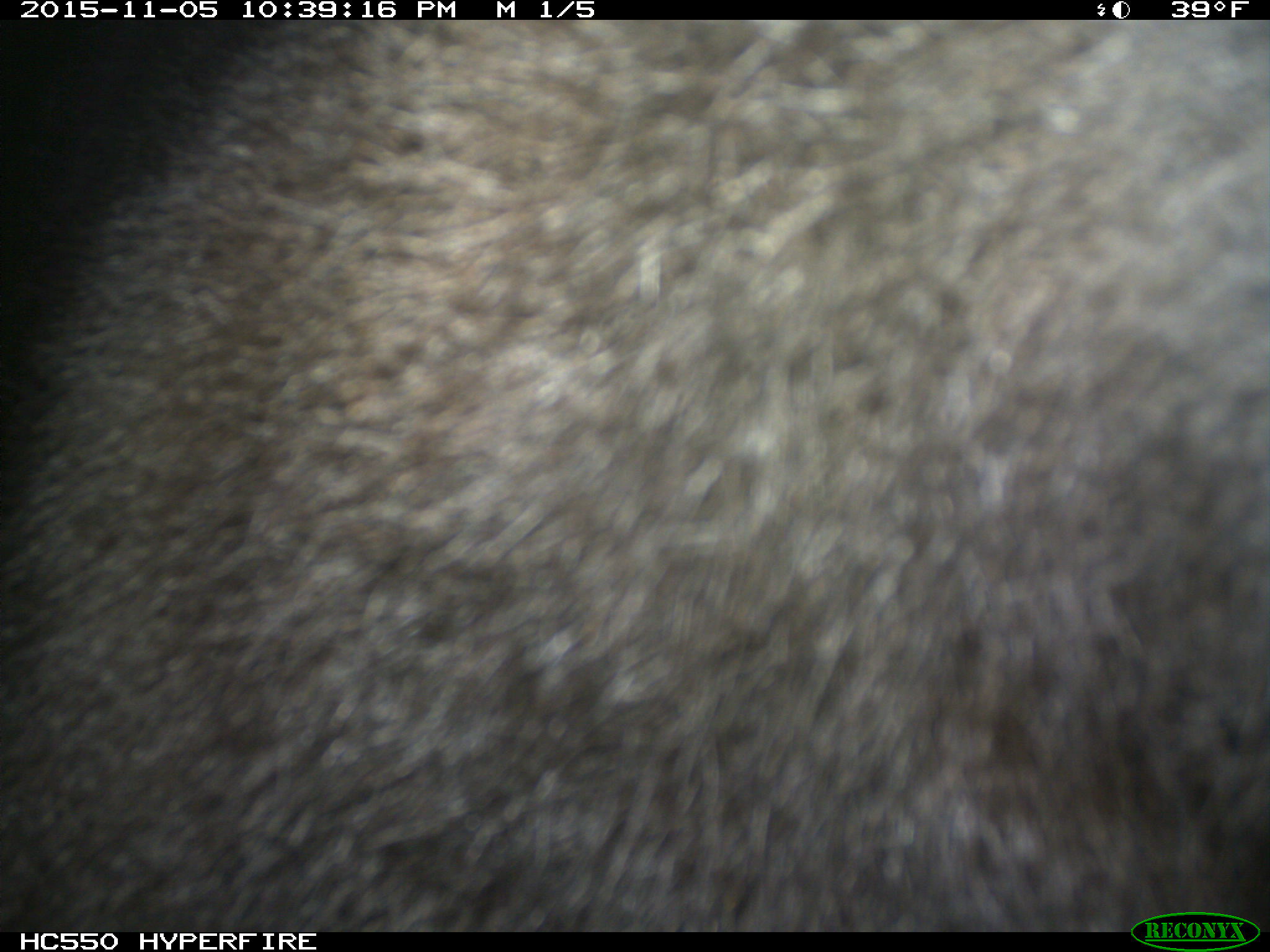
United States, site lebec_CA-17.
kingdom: Animalia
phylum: Chordata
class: Mammalia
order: Carnivora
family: Ursidae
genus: Ursus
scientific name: Ursus americanus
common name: american black bear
Ursus americanus (american black bear).